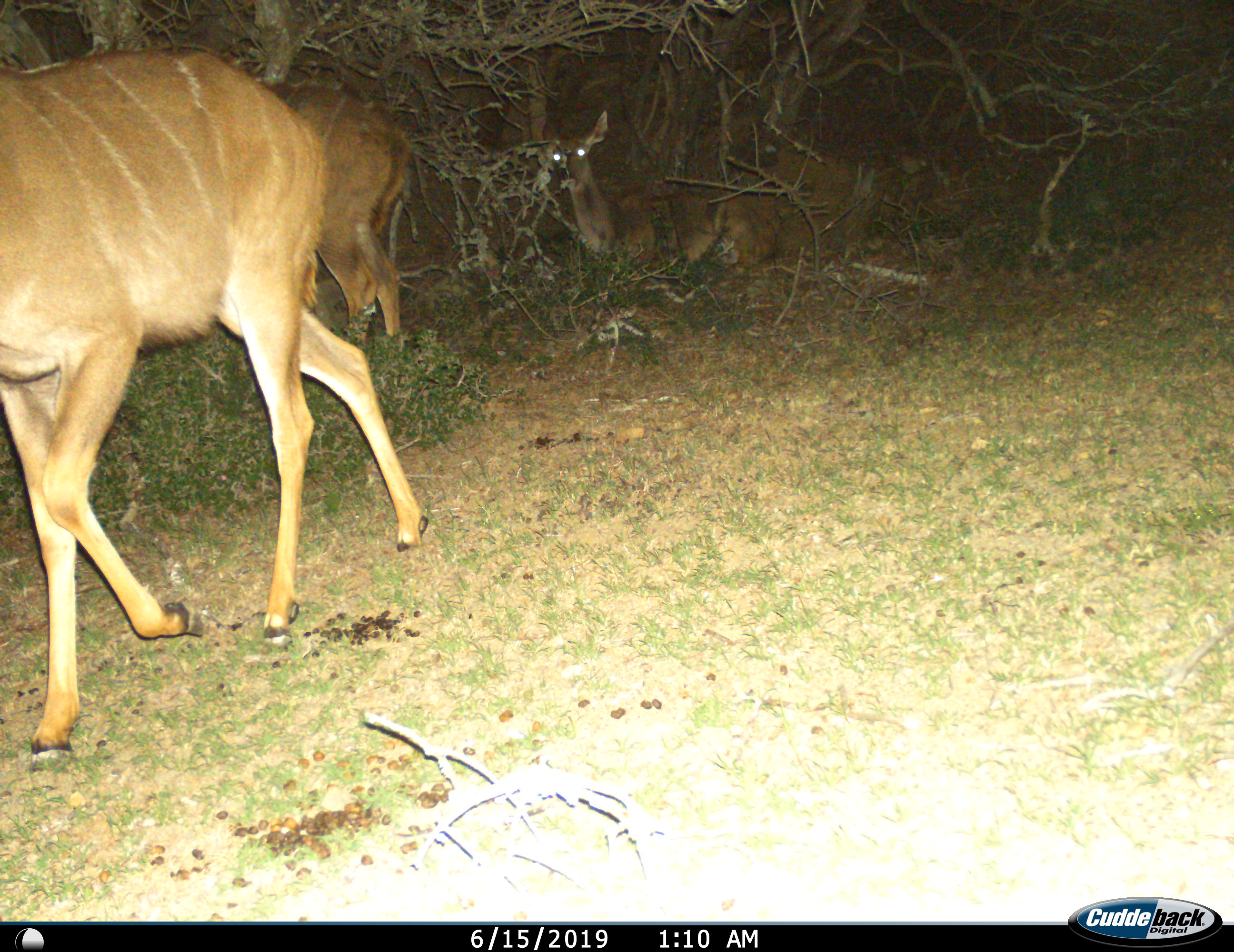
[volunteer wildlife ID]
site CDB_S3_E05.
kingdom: Animalia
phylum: Chordata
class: Mammalia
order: Artiodactyla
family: Bovidae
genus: Tragelaphus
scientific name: Tragelaphus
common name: kudu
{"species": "kudu (Tragelaphus)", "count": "3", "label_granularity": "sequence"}